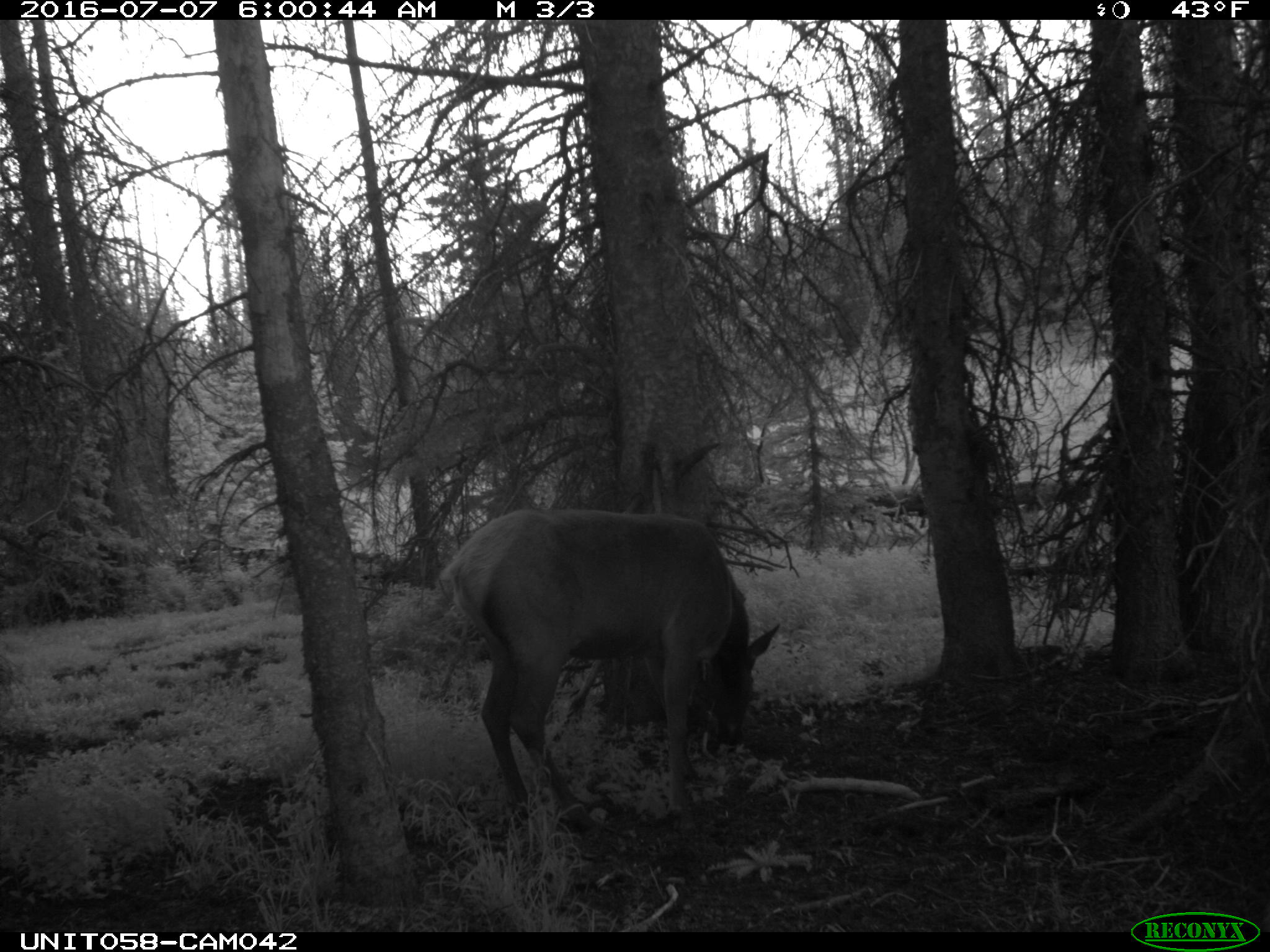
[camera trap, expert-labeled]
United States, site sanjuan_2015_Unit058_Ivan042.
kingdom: Animalia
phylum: Chordata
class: Mammalia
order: Artiodactyla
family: Cervidae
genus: Cervus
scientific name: Cervus elaphus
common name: red deer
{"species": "Cervus elaphus (red deer)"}